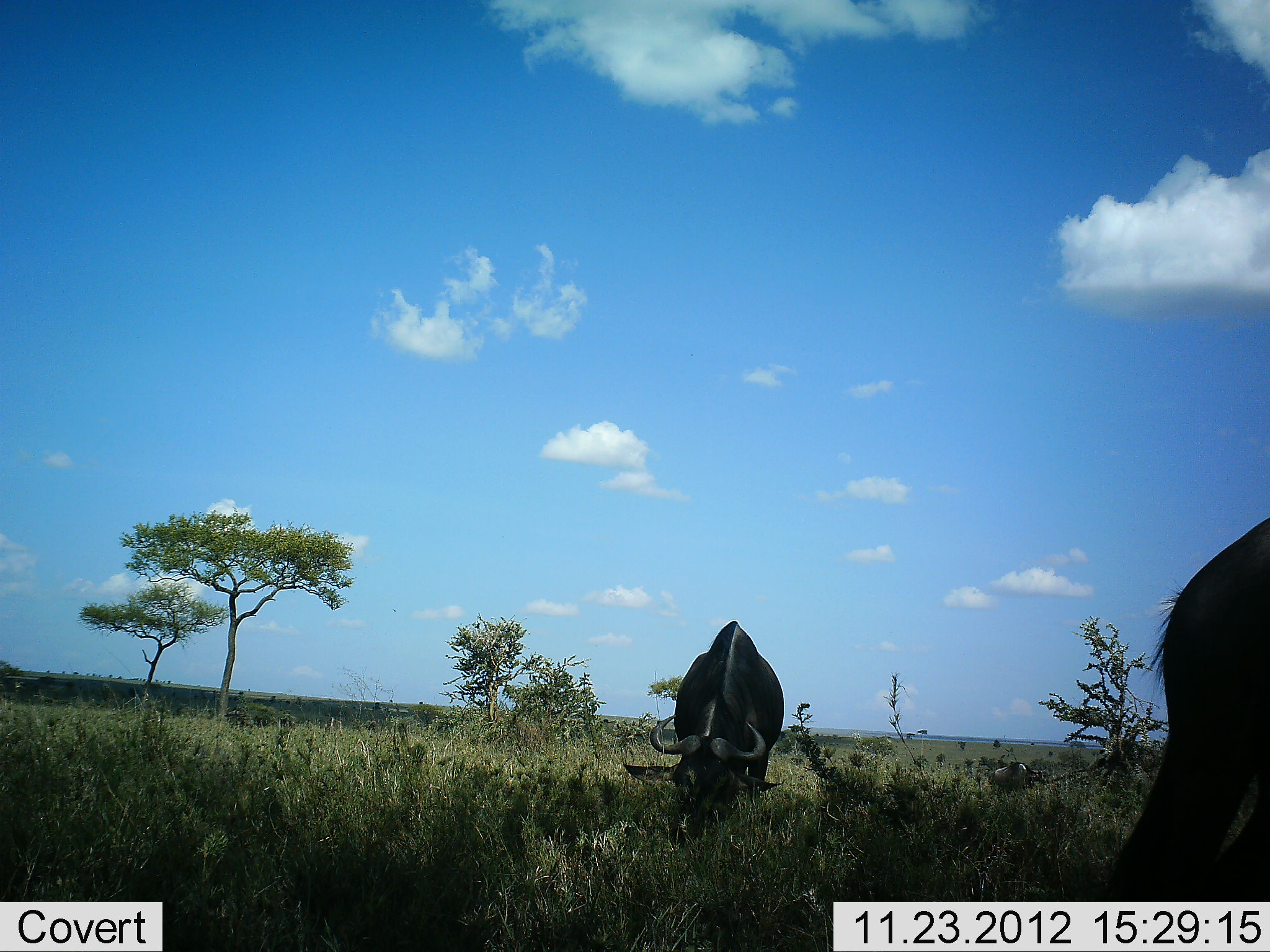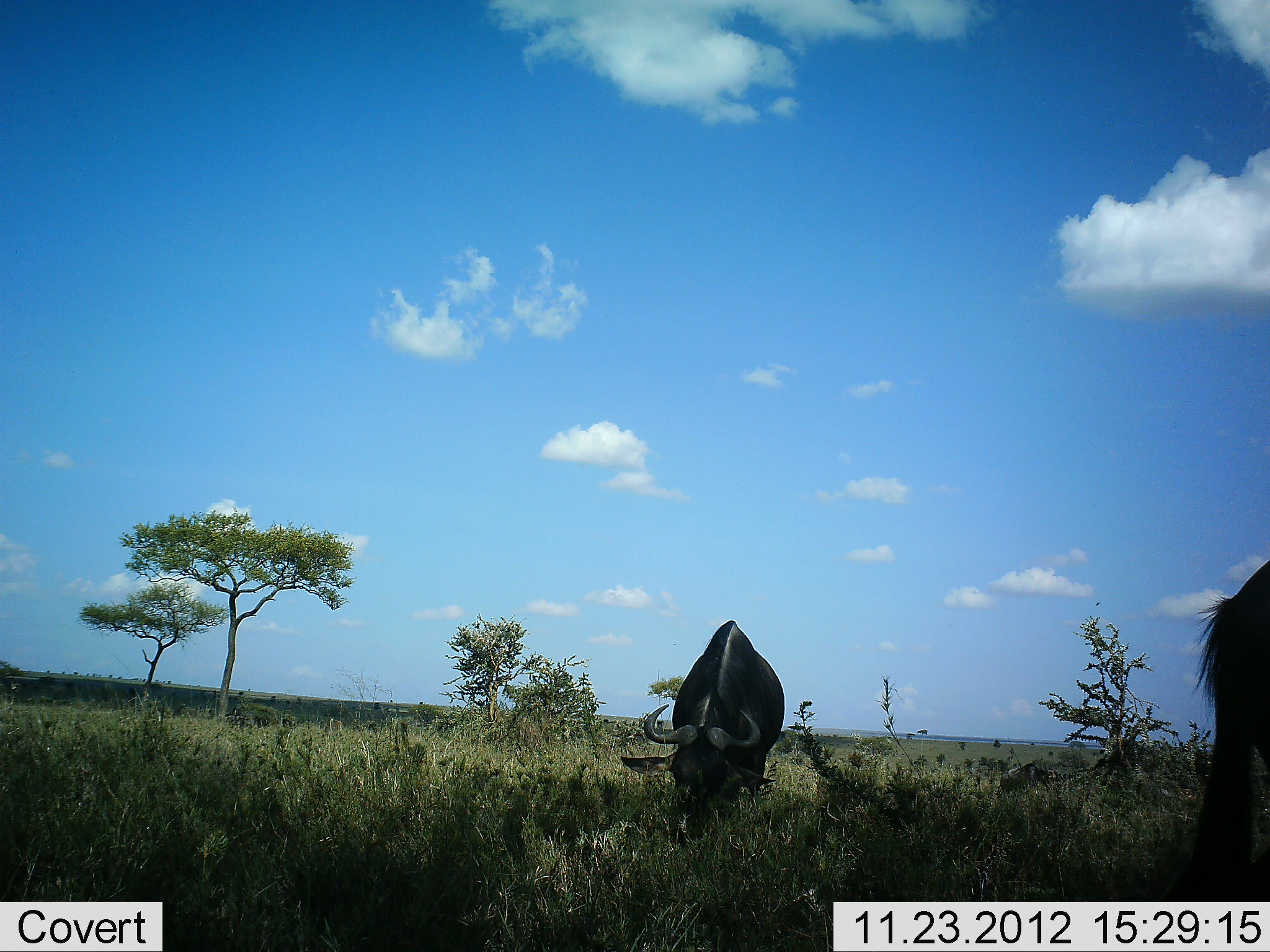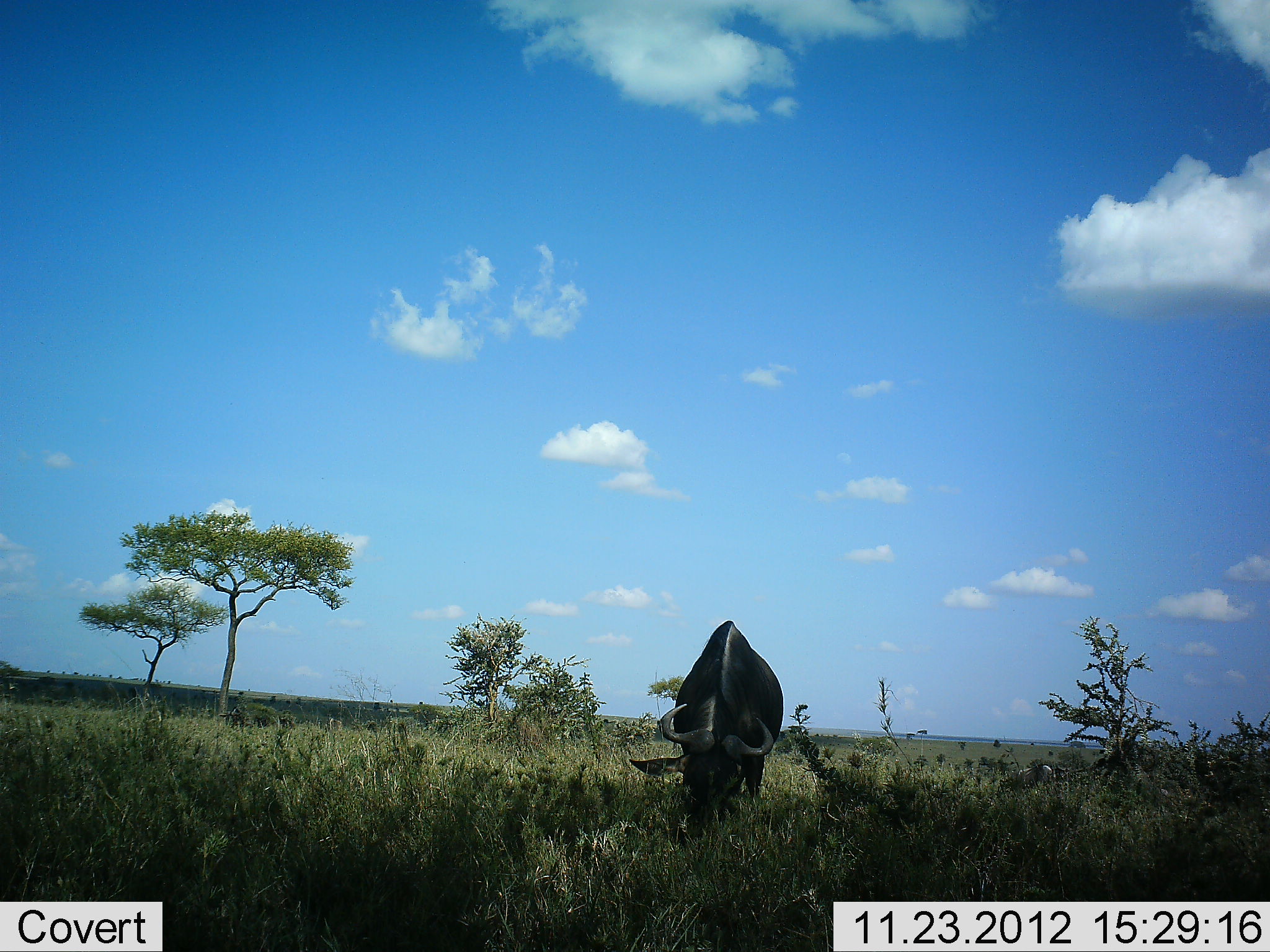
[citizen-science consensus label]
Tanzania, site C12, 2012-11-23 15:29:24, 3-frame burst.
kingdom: Animalia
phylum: Chordata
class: Mammalia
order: Artiodactyla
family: Bovidae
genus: Connochaetes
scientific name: Connochaetes taurinus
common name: blue wildebeest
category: wildebeest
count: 2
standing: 10%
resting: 0%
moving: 10%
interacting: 0%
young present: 0%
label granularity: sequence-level